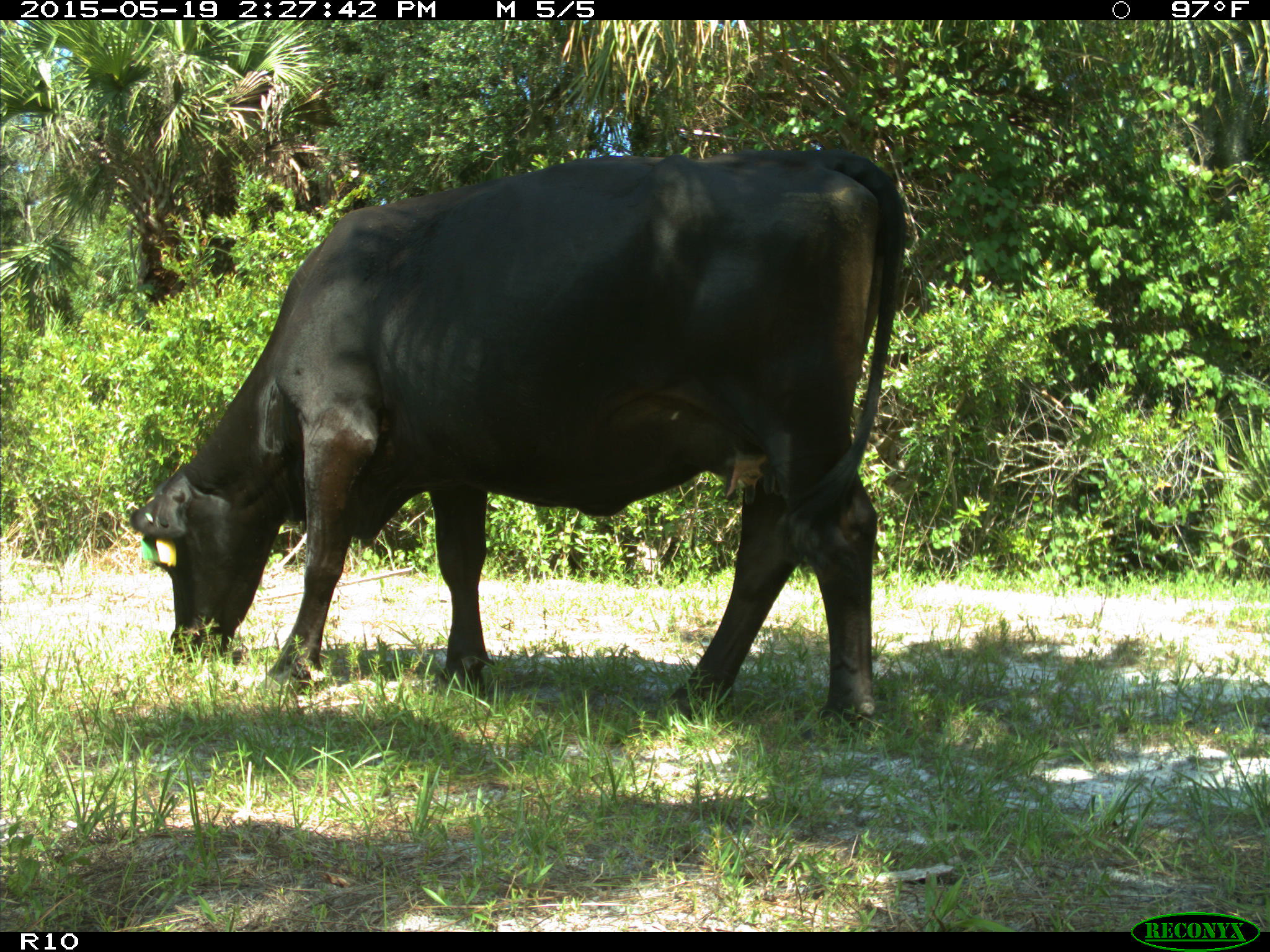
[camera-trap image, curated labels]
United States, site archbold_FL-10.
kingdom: Animalia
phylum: Chordata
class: Mammalia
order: Artiodactyla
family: Bovidae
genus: Bos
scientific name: Bos taurus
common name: domestic cow